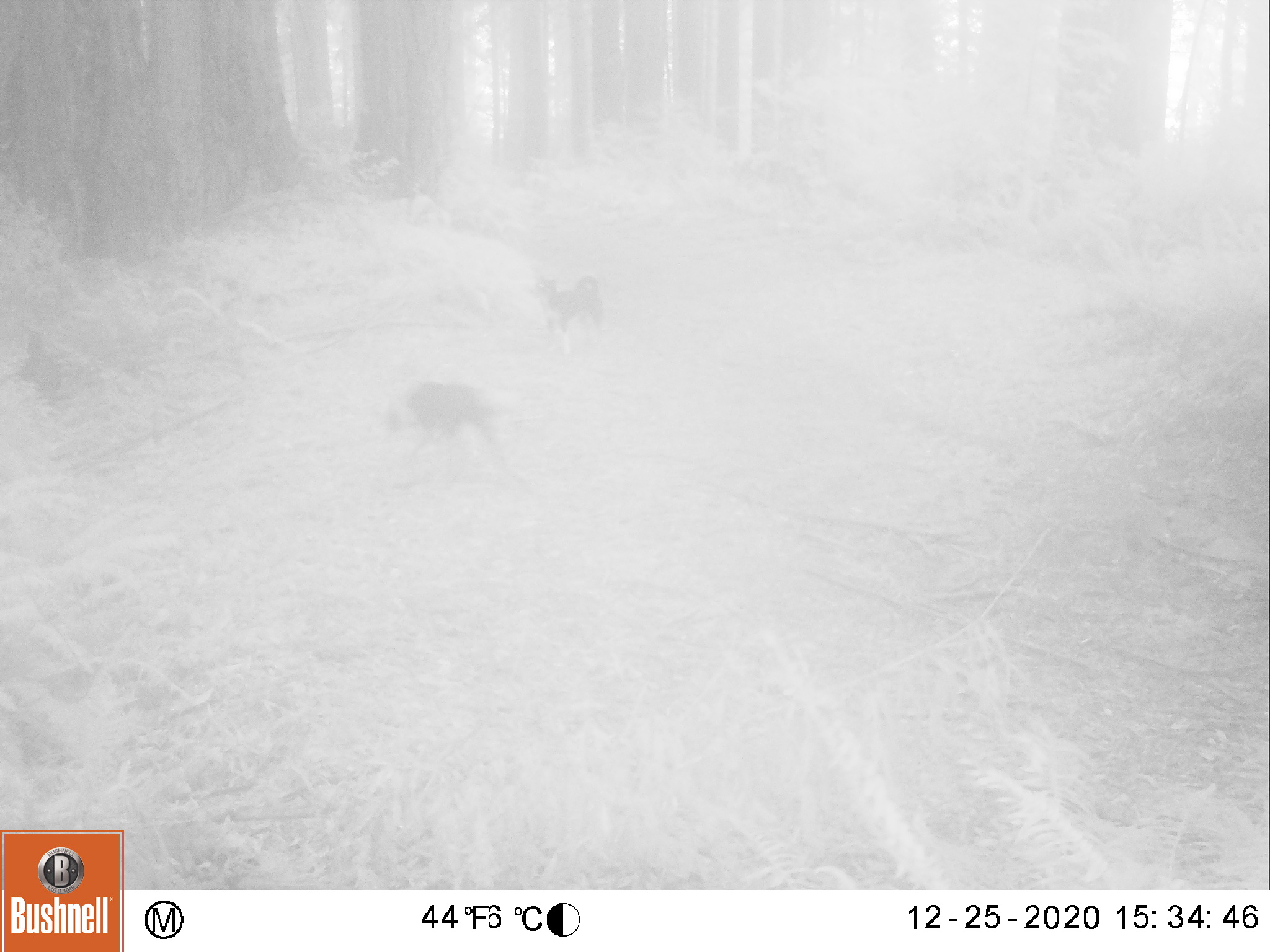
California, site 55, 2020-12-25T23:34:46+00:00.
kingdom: Animalia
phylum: Chordata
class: Aves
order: Piciformes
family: Picidae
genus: Melanerpes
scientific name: Melanerpes formicivorus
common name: acorn woodpecker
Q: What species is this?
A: Acorn woodpecker (Melanerpes formicivorus).